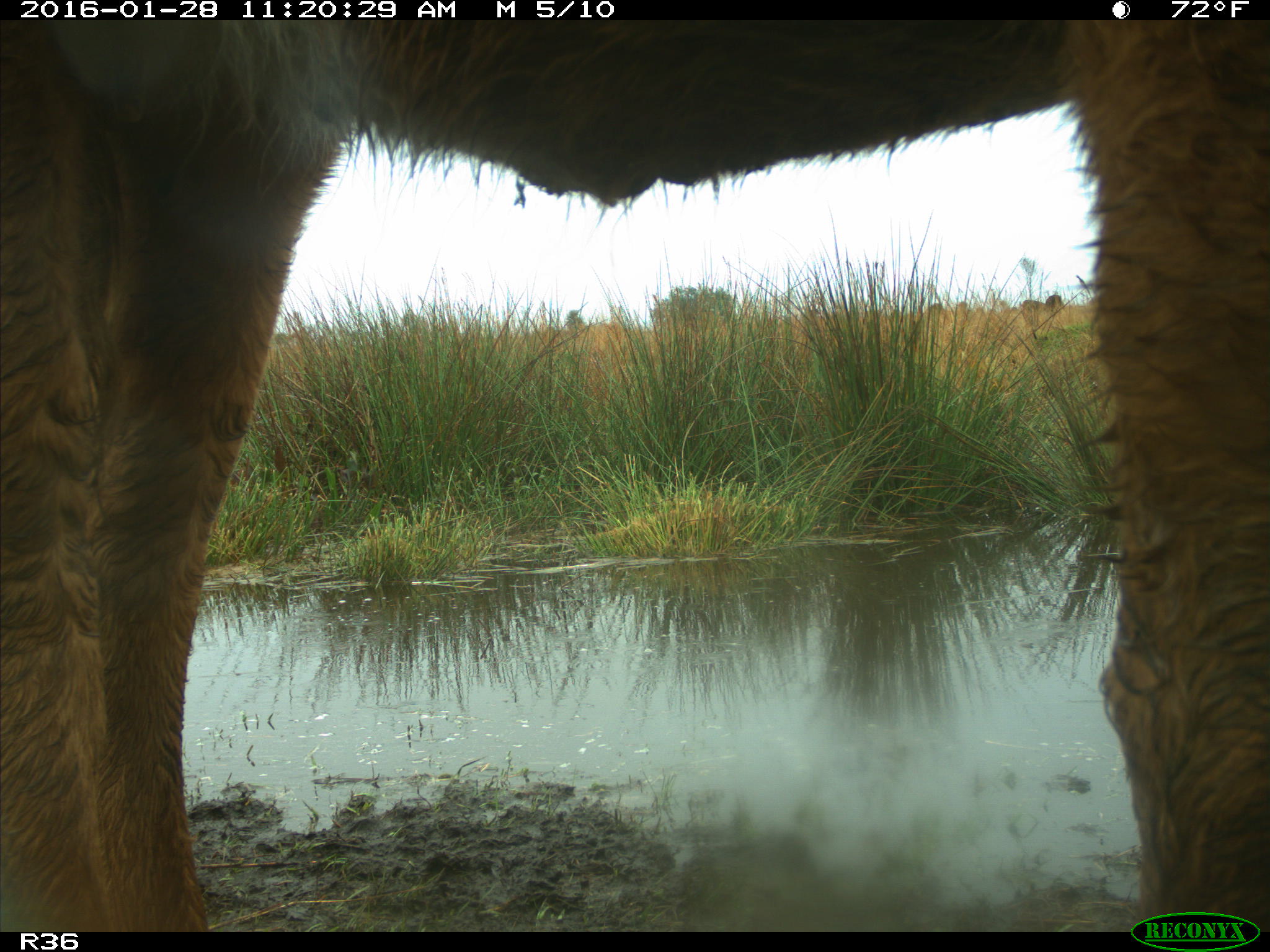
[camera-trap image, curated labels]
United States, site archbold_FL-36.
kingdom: Animalia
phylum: Chordata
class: Mammalia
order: Artiodactyla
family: Bovidae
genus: Bos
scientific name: Bos taurus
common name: domestic cow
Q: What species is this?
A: Bos taurus (domestic cow).